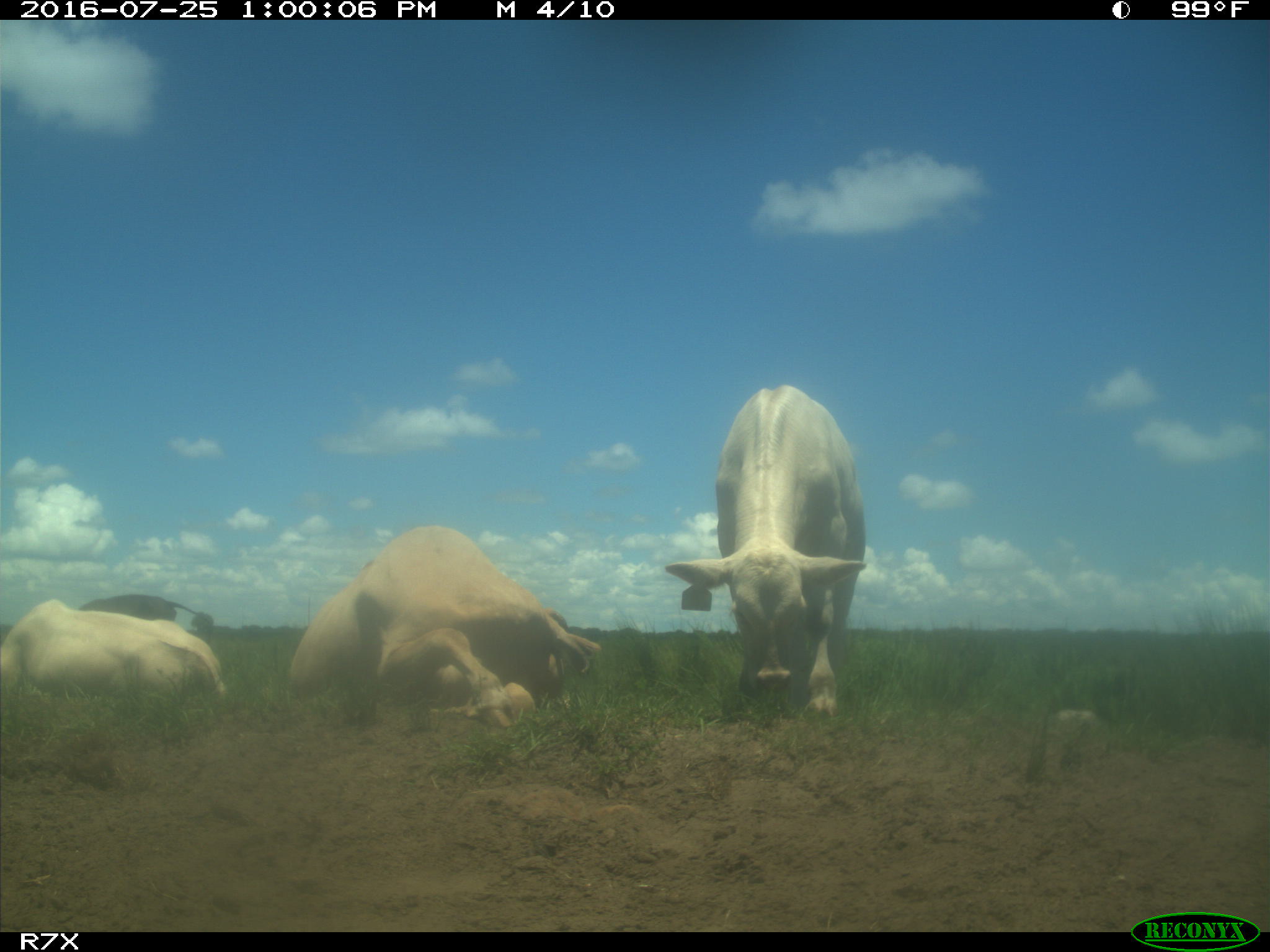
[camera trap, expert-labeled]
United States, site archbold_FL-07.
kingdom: Animalia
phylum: Chordata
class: Mammalia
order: Artiodactyla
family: Bovidae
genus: Bos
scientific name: Bos taurus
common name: domestic cow